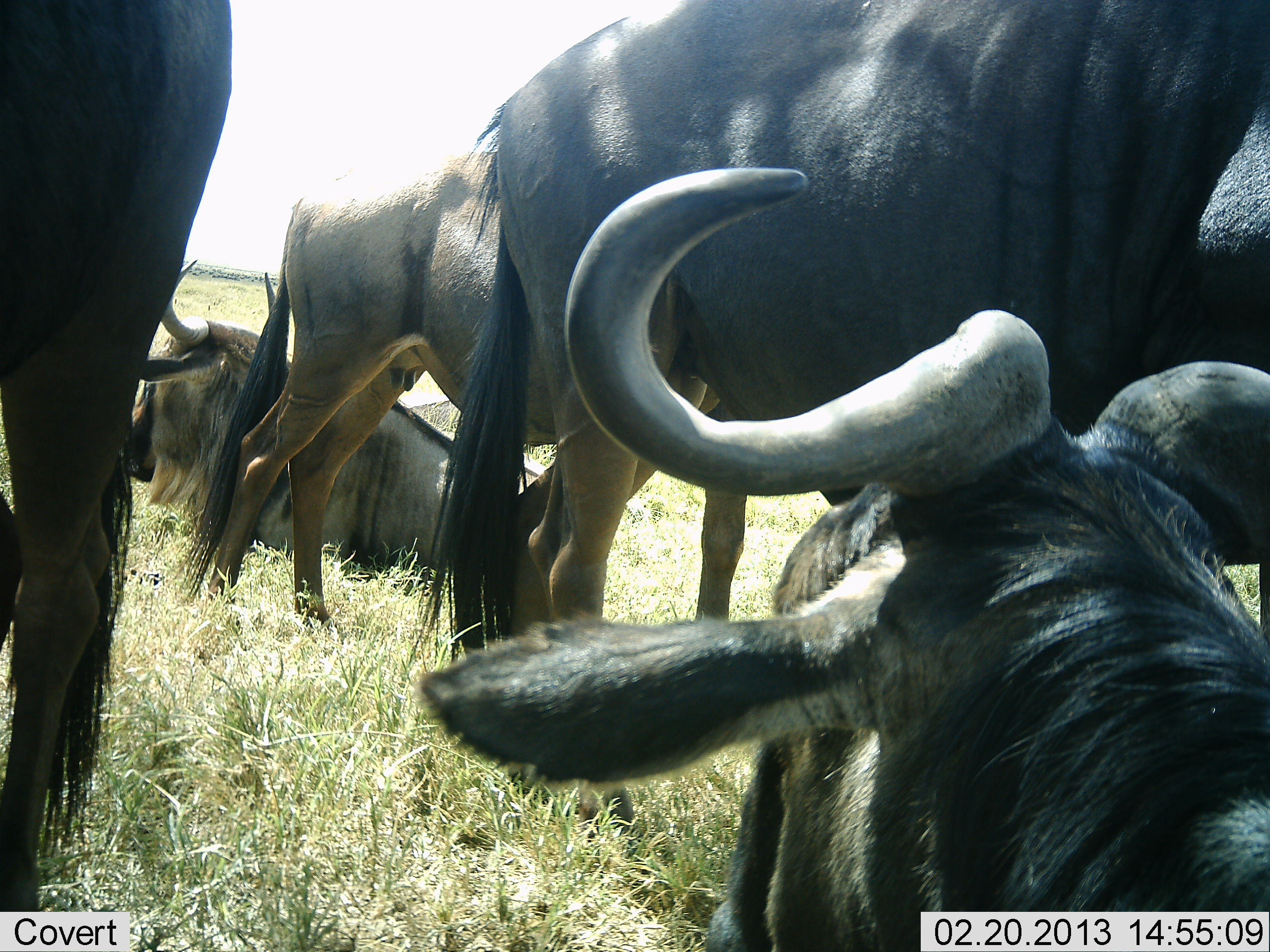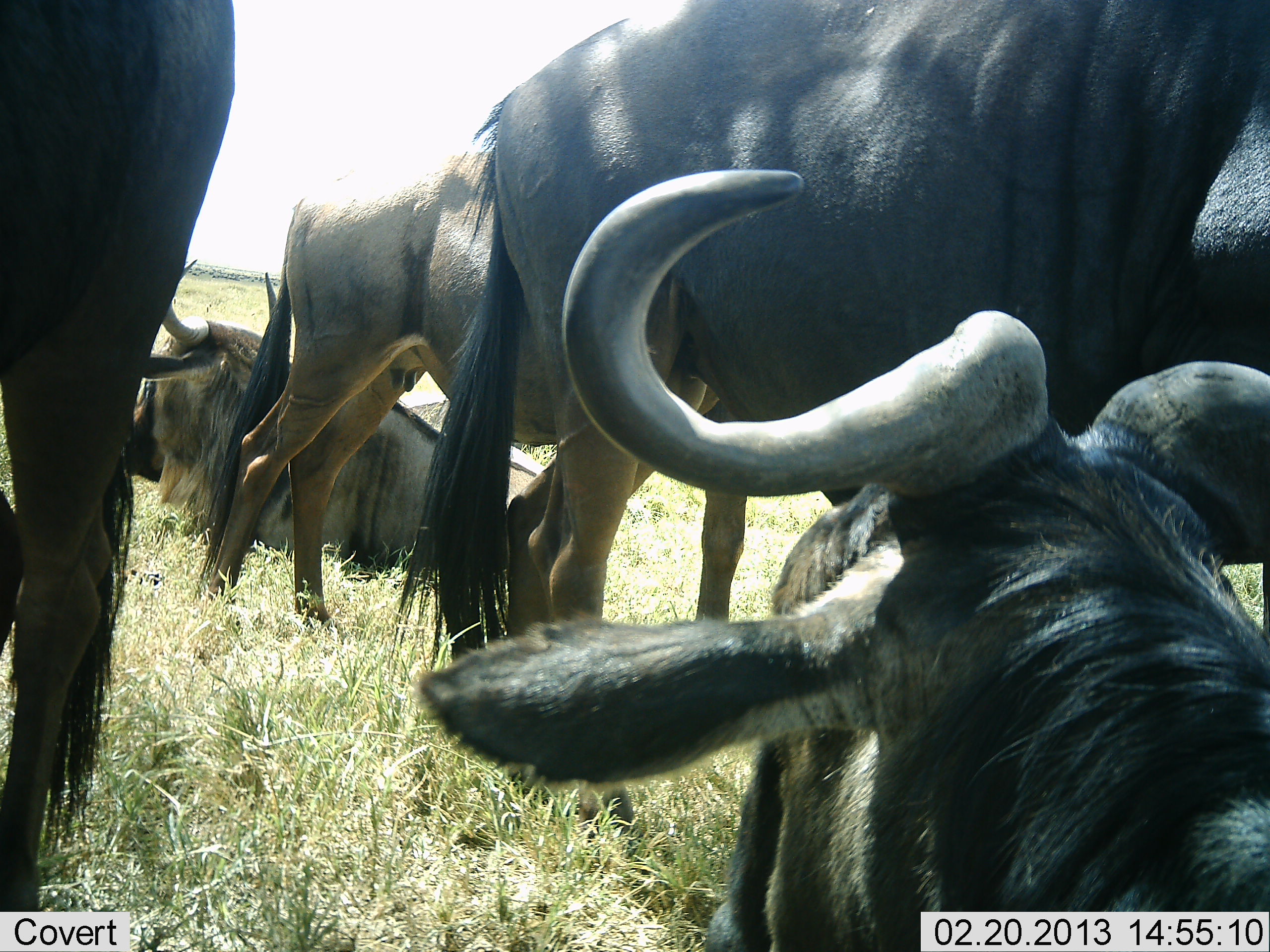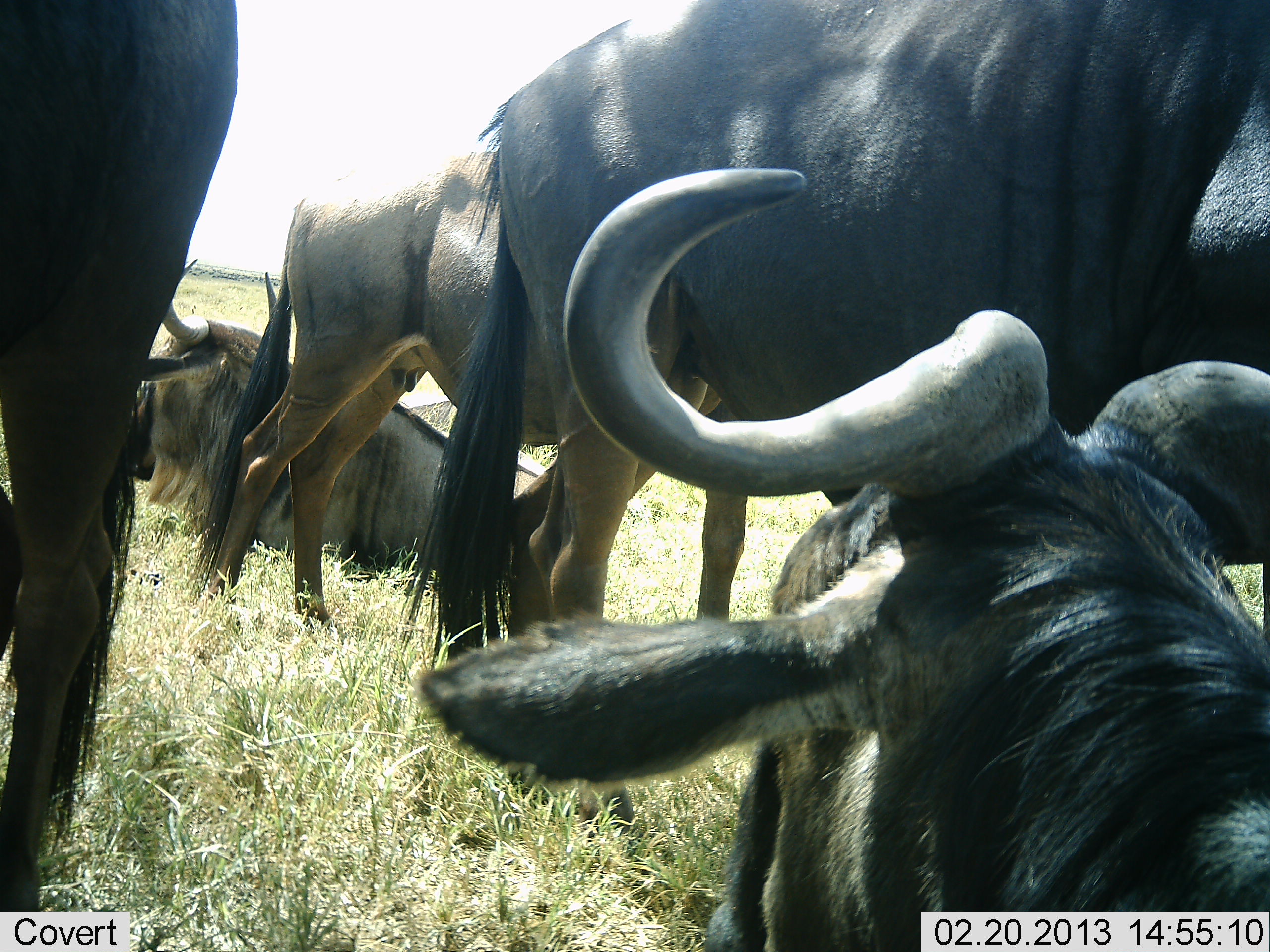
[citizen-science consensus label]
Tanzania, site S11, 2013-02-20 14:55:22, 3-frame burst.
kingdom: Animalia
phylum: Chordata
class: Mammalia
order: Artiodactyla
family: Bovidae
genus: Connochaetes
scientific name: Connochaetes taurinus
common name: blue wildebeest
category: wildebeest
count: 5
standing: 74%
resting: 100%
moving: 5%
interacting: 0%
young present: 0%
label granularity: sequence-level